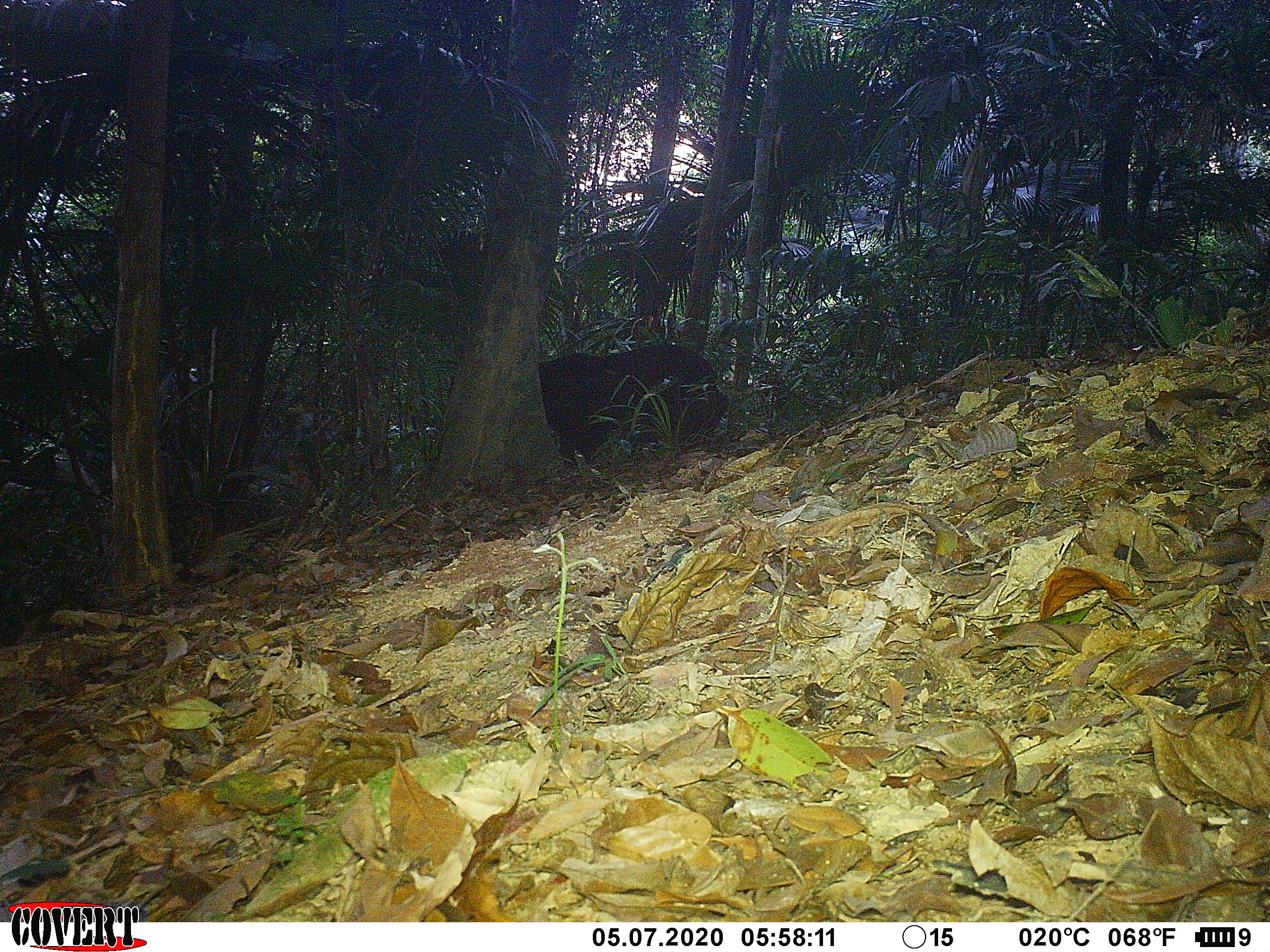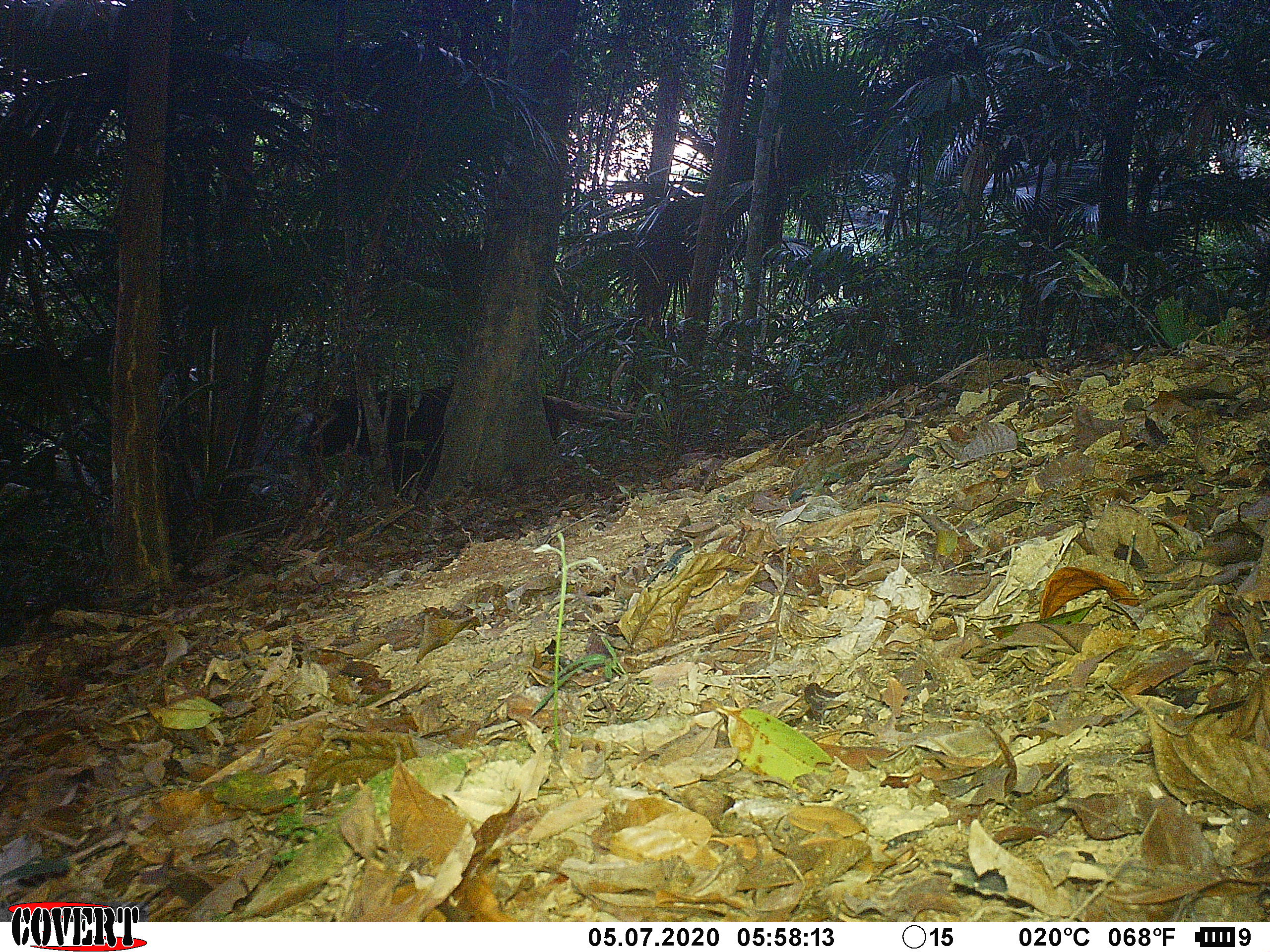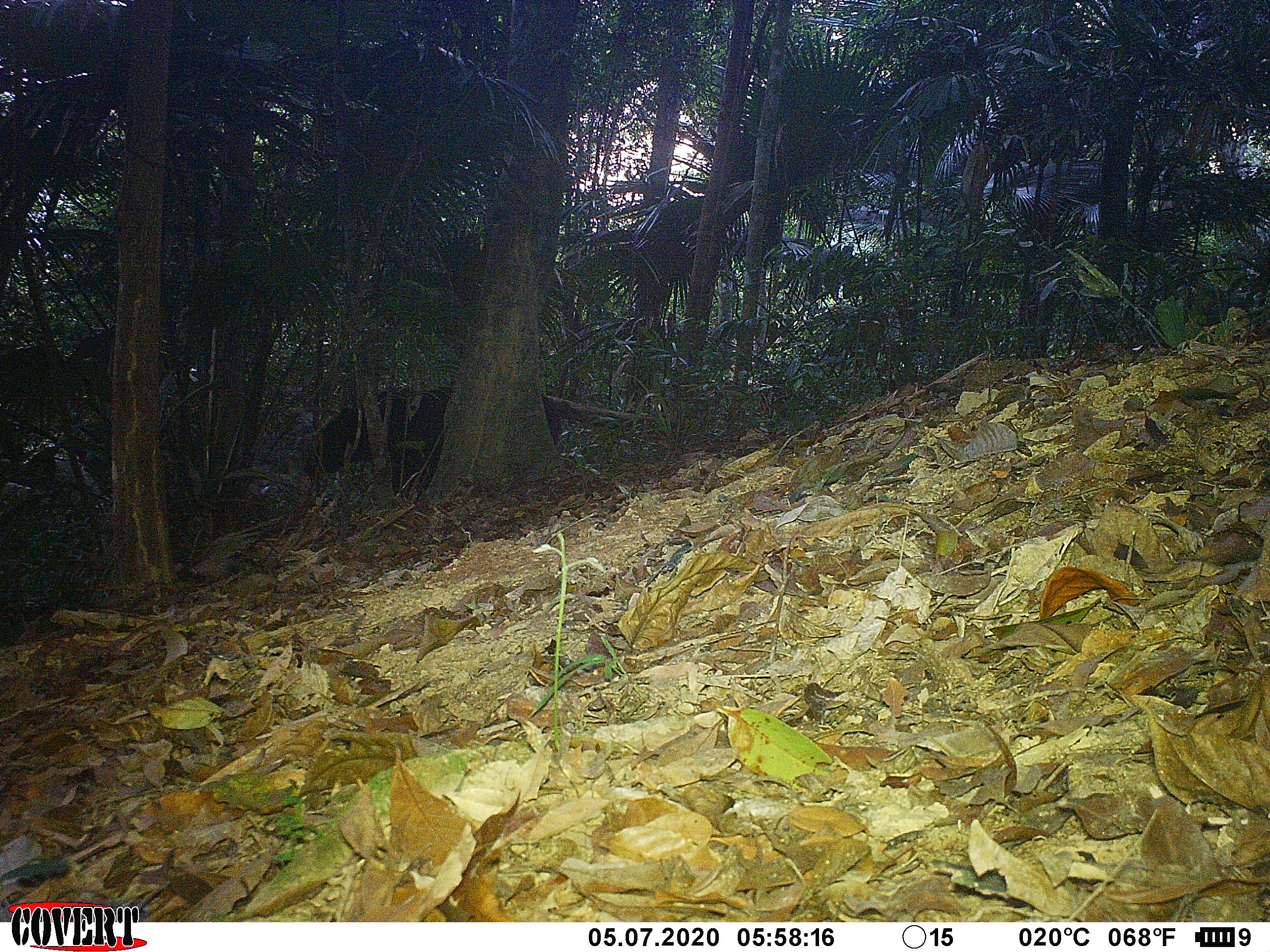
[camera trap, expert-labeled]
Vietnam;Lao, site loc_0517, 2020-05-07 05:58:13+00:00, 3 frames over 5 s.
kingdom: Animalia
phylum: Chordata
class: Mammalia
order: Carnivora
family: Ursidae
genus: Ursus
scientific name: Ursus thibetanus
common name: asian black bear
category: asiatic black bear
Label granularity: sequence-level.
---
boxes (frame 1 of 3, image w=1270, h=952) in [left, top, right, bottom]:
asiatic black bear: [536, 341, 732, 469]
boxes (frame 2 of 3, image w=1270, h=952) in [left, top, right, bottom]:
asiatic black bear: [294, 382, 562, 498]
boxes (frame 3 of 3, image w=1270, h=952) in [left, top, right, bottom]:
asiatic black bear: [299, 382, 562, 498]